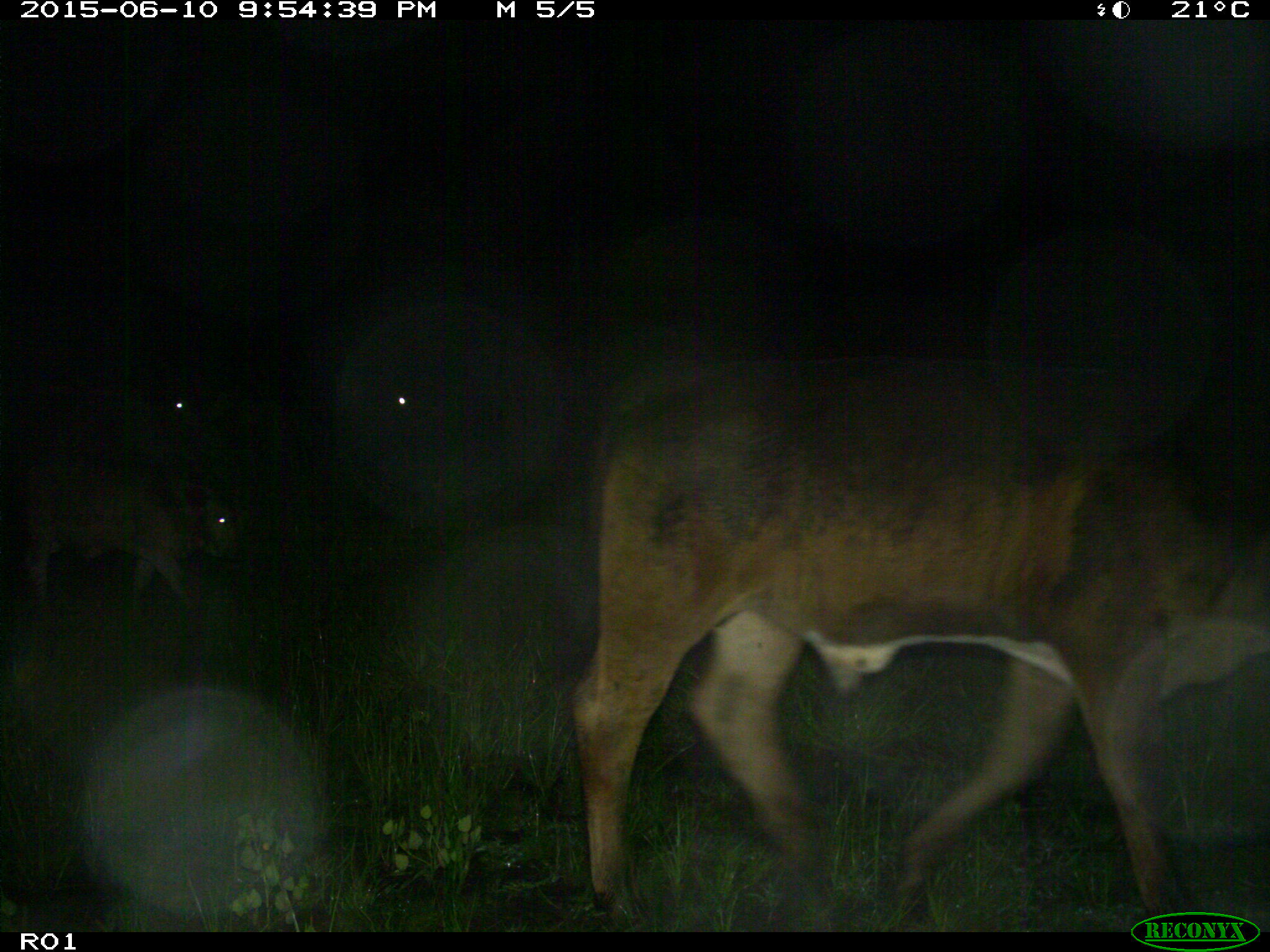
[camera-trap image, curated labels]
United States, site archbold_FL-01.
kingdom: Animalia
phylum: Chordata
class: Mammalia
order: Artiodactyla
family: Bovidae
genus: Bos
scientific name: Bos taurus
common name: domestic cow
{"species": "Bos taurus (domestic cow)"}